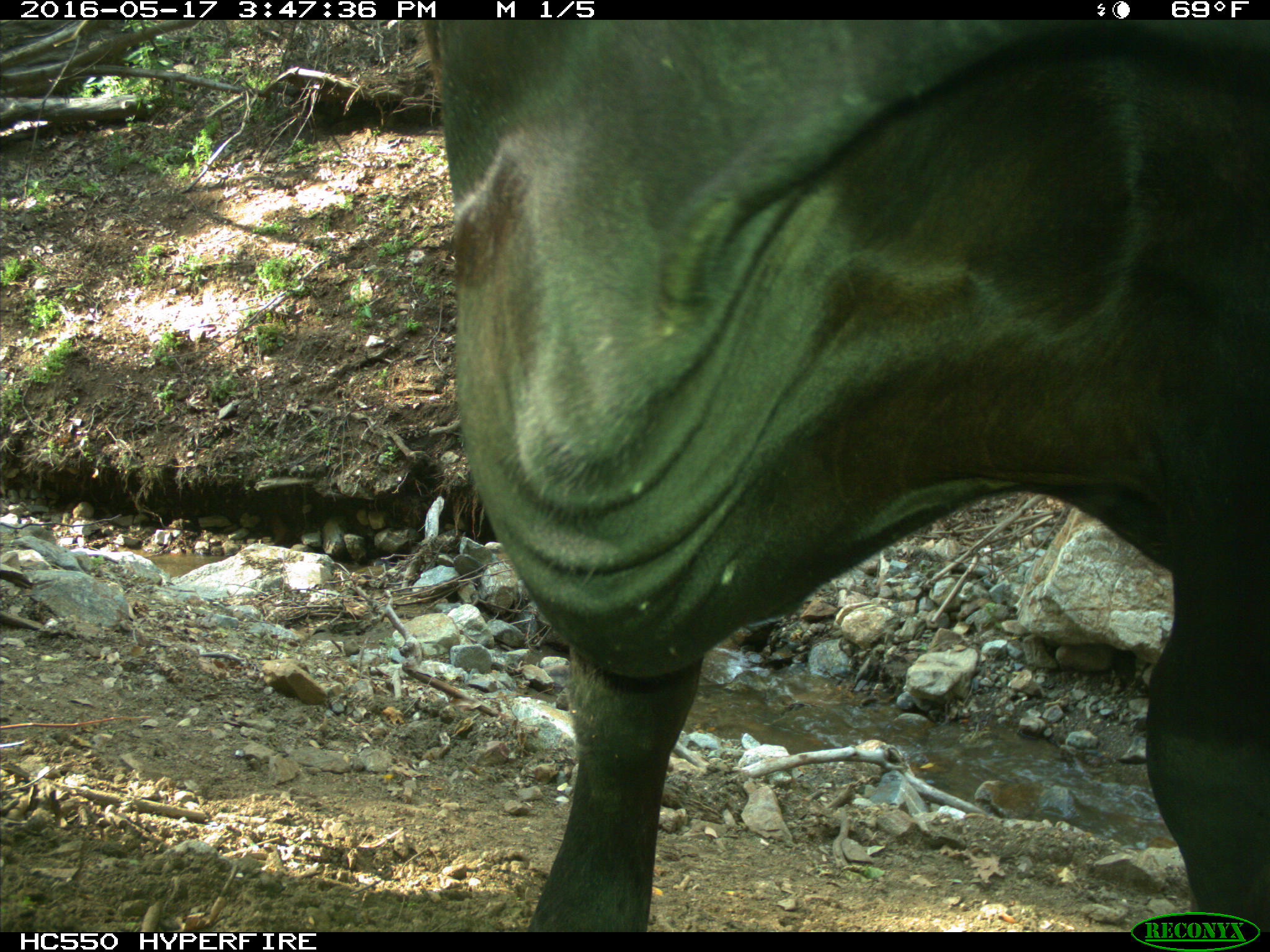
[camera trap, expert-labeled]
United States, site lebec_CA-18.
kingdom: Animalia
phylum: Chordata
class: Mammalia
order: Artiodactyla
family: Bovidae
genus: Bos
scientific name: Bos taurus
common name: domestic cow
Bos taurus (domestic cow).